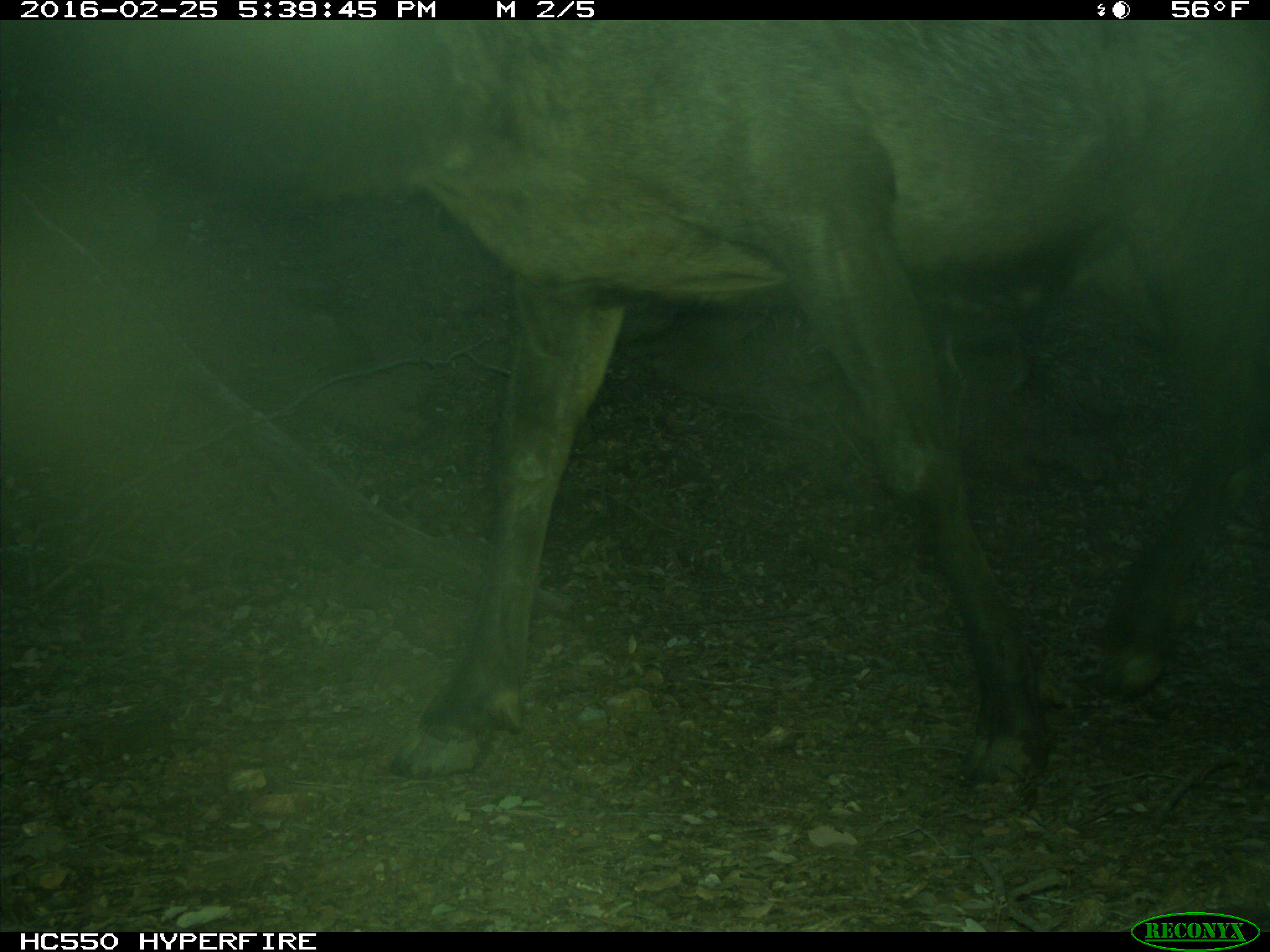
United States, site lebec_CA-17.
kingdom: Animalia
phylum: Chordata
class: Mammalia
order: Artiodactyla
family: Cervidae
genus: Cervus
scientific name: Cervus canadensis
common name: elk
Cervus canadensis (elk).